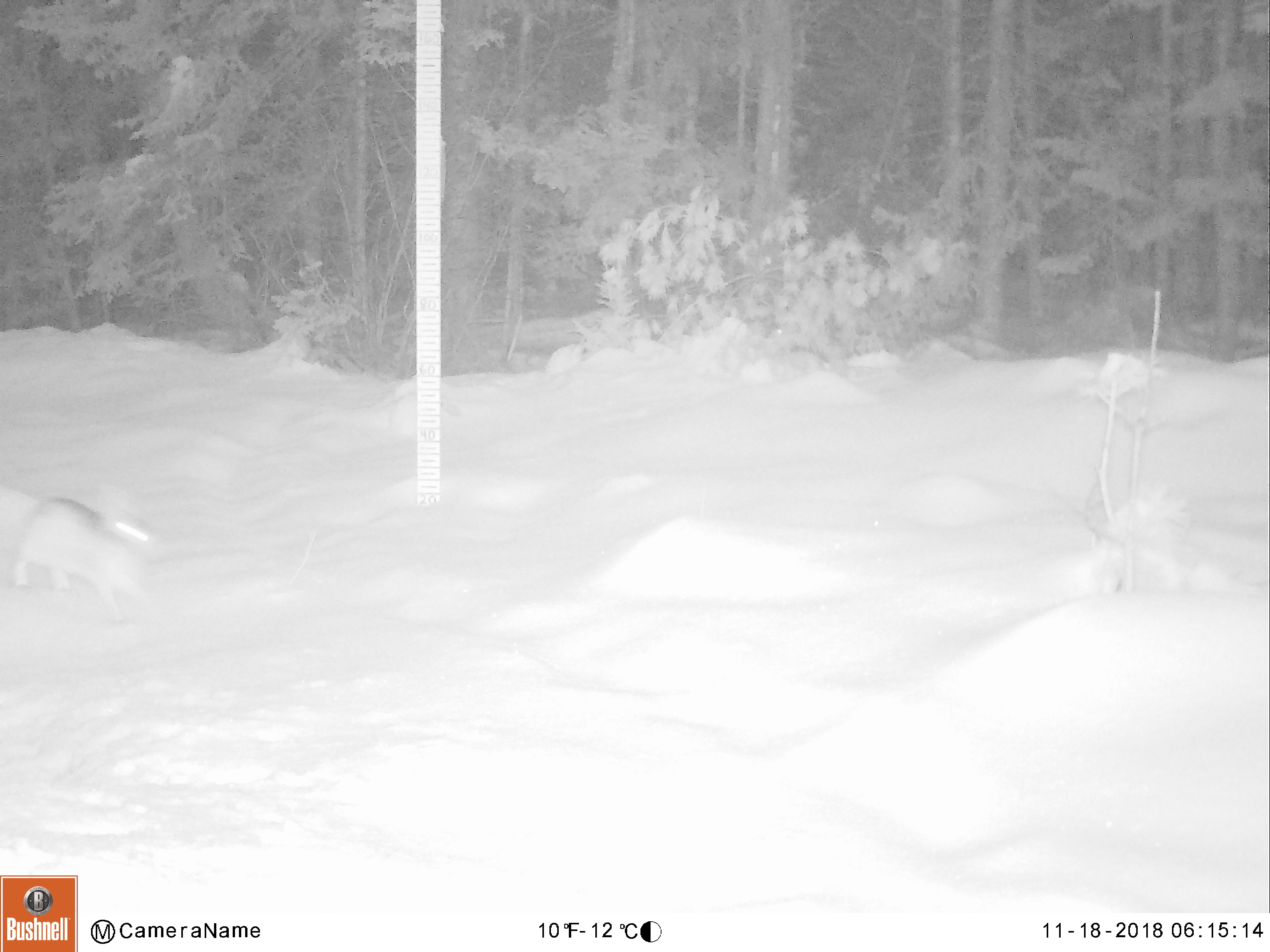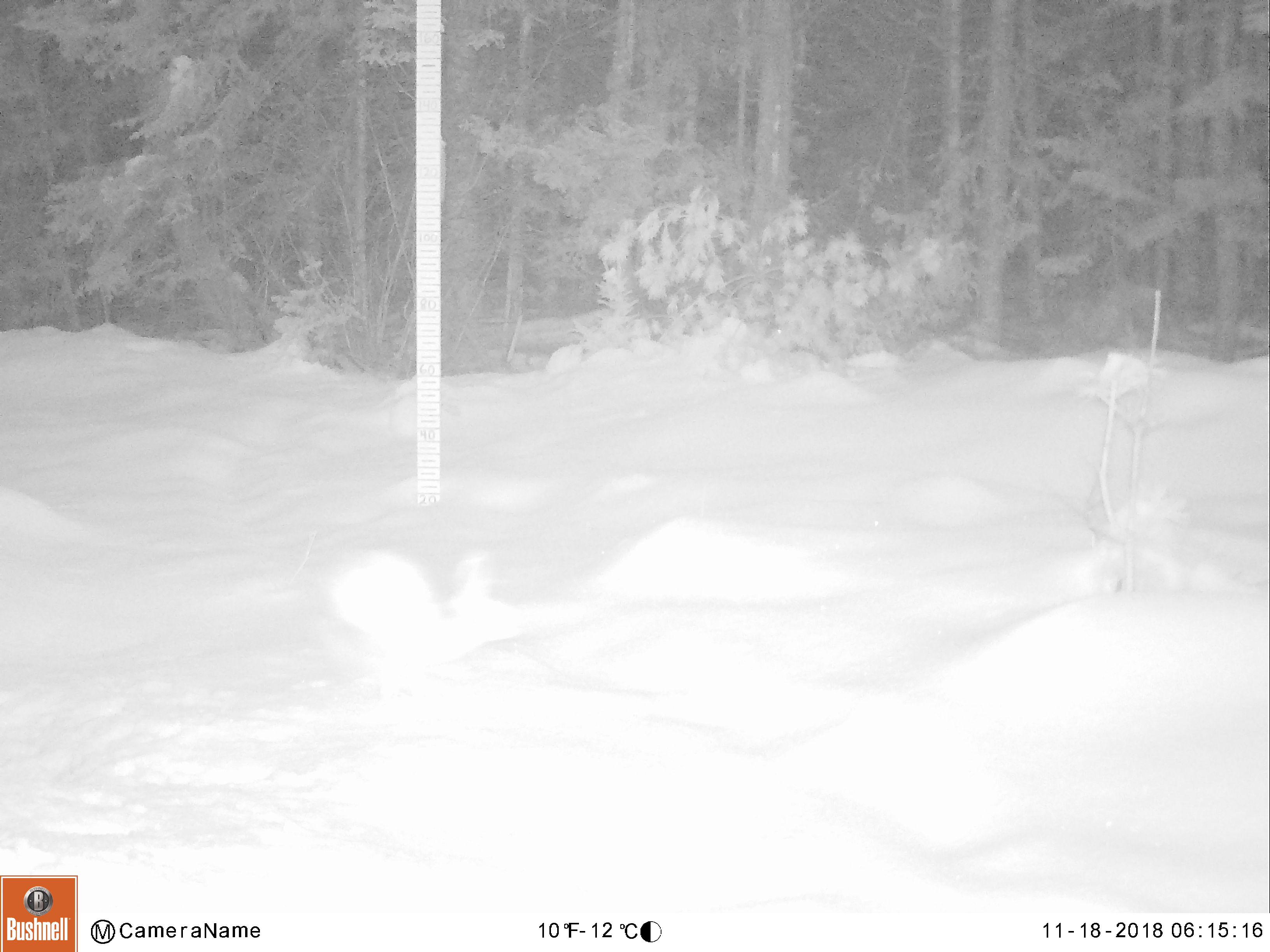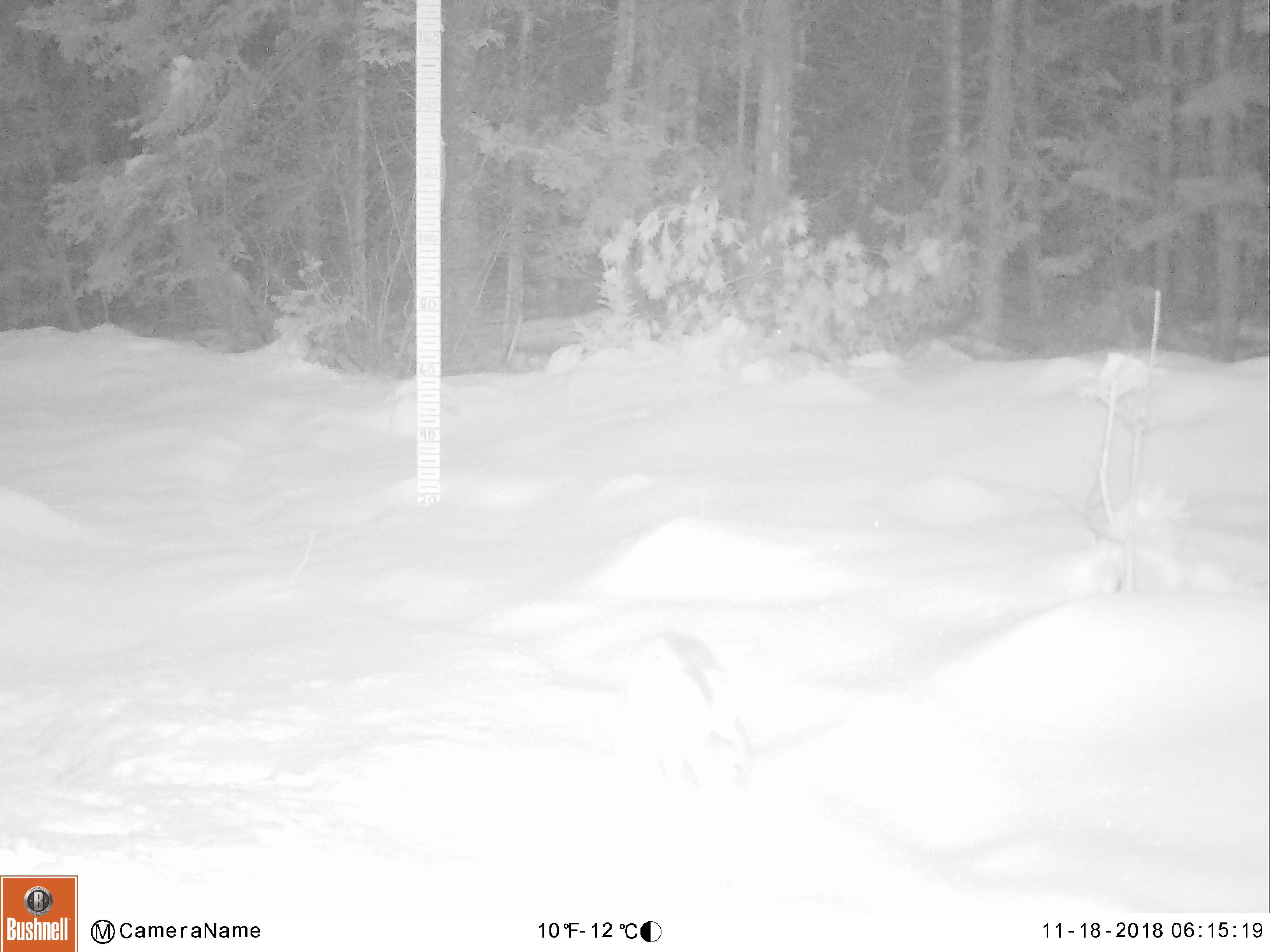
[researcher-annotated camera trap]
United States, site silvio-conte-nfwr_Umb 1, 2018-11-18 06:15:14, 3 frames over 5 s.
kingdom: Animalia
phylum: Chordata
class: Mammalia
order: Lagomorpha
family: Leporidae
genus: Lepus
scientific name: Lepus americanus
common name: snowshoe hare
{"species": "snowshoe hare (Lepus americanus)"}